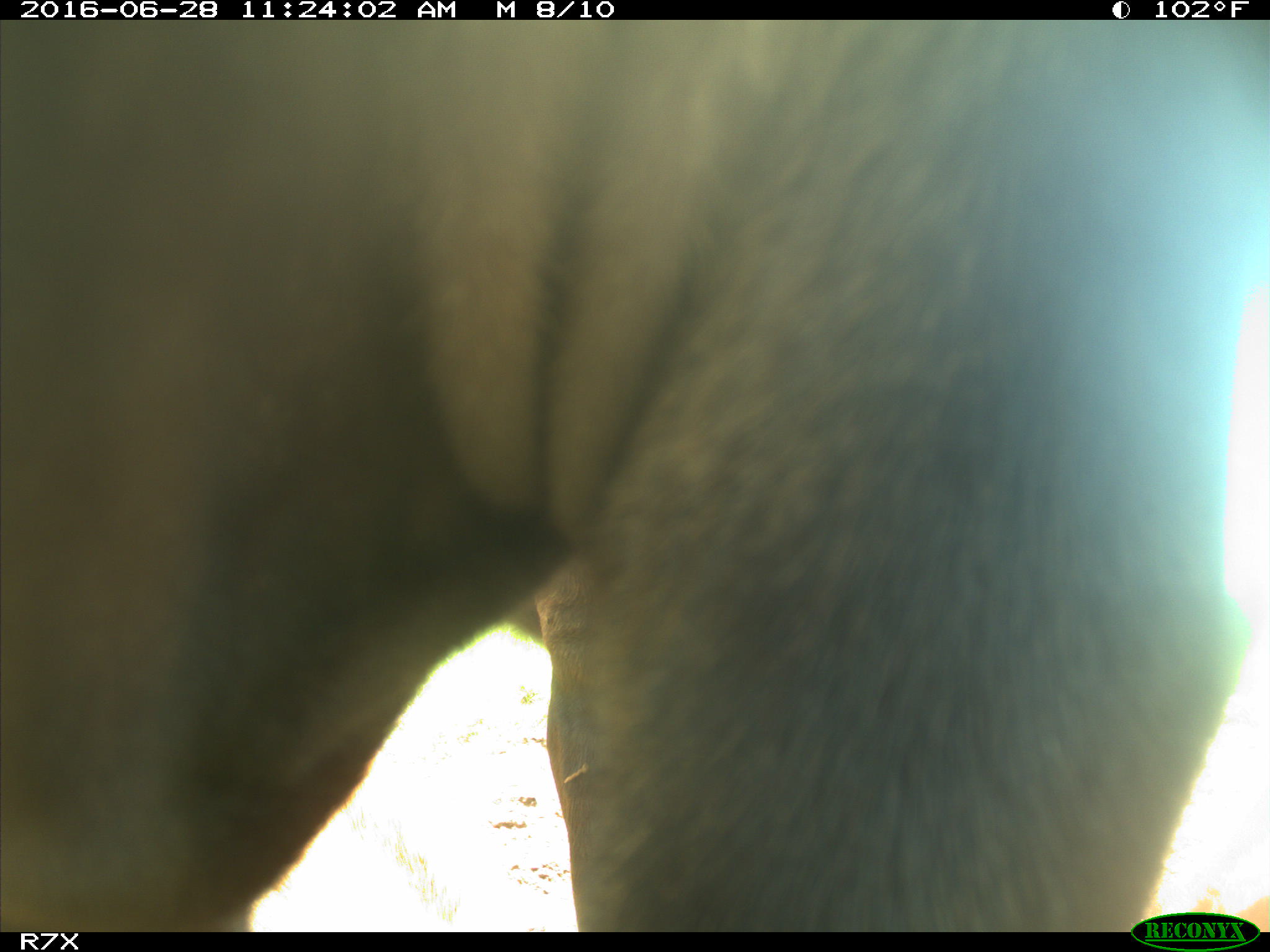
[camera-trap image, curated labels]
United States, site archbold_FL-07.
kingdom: Animalia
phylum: Chordata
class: Mammalia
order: Artiodactyla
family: Bovidae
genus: Bos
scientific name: Bos taurus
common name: domestic cow